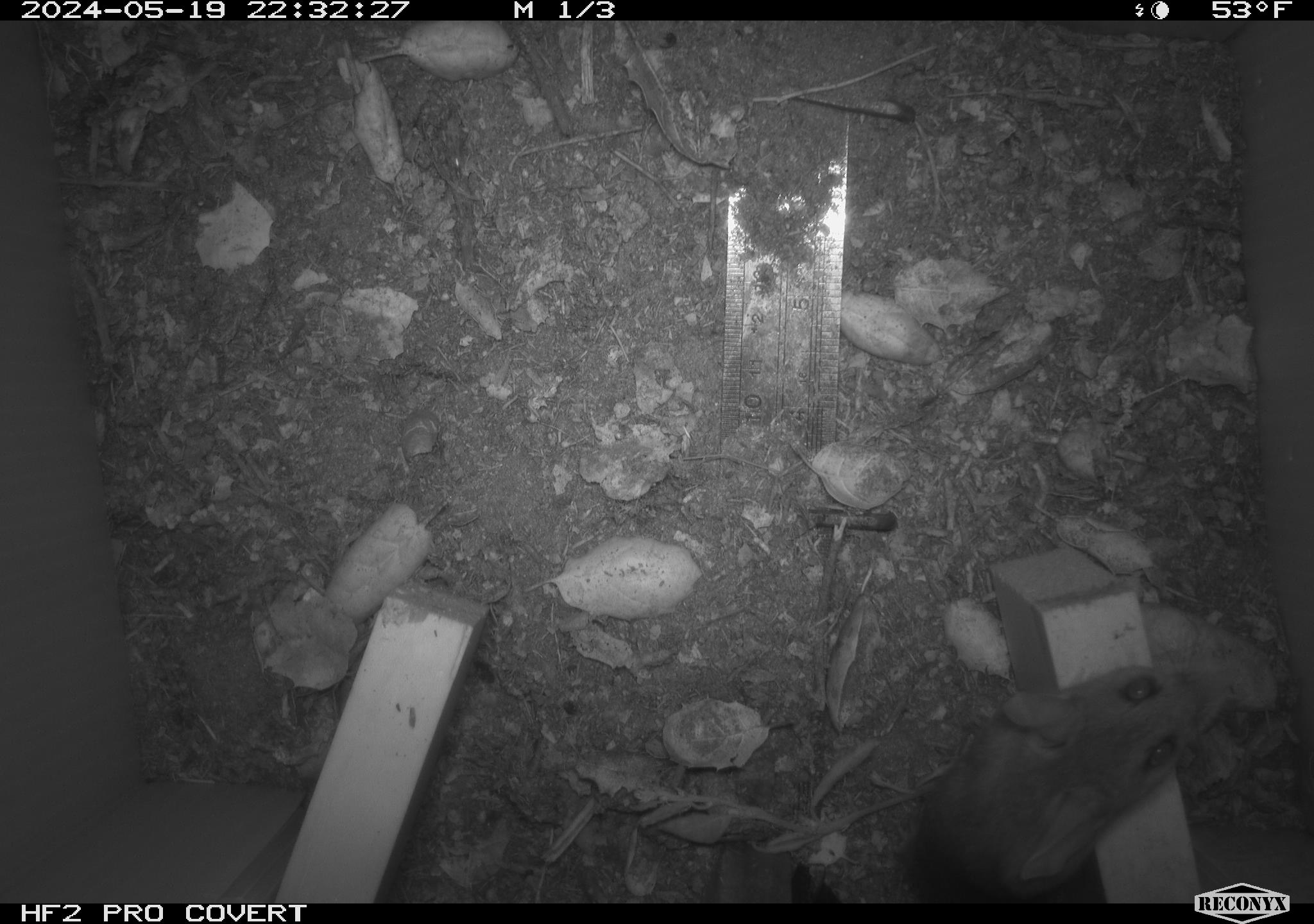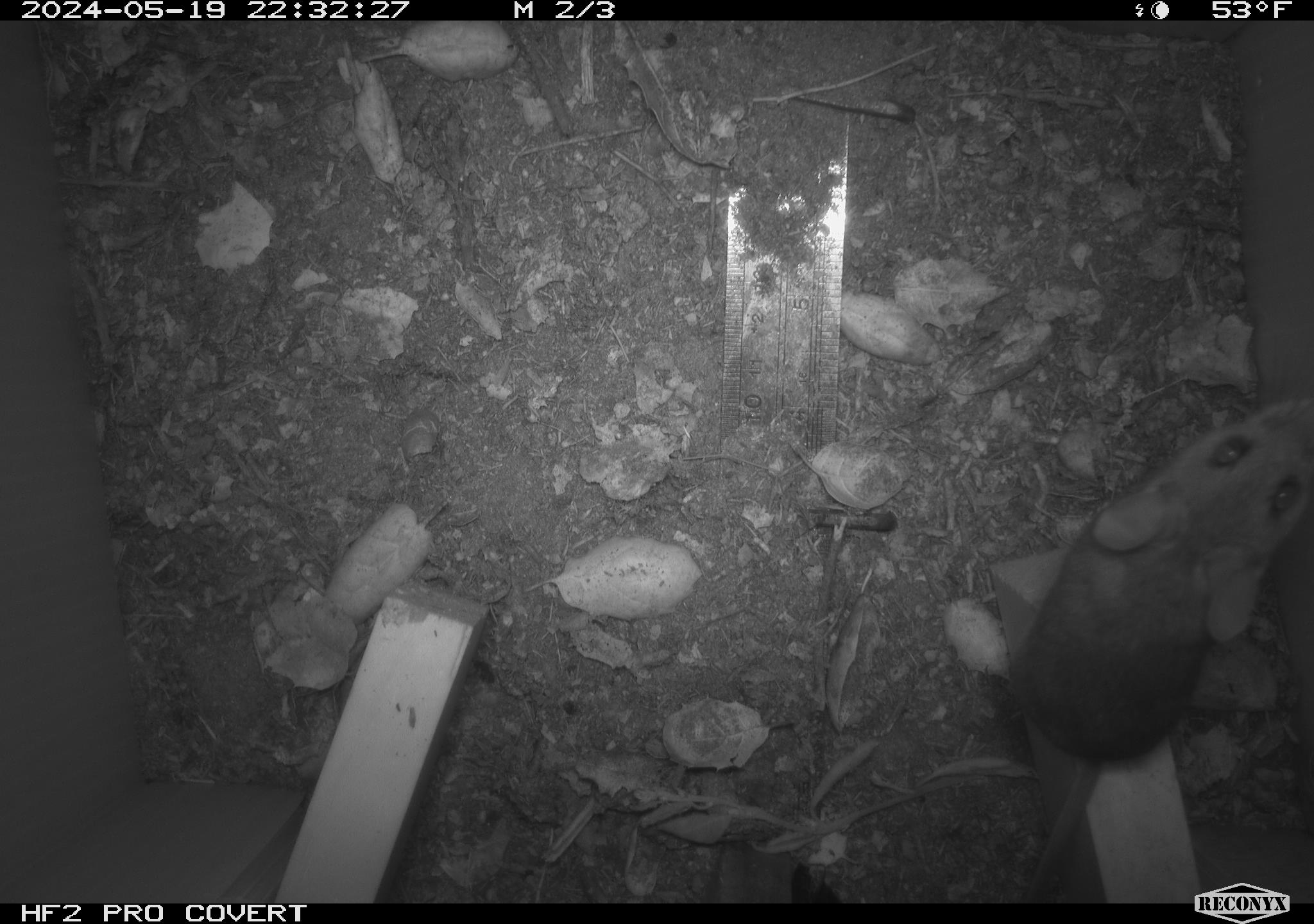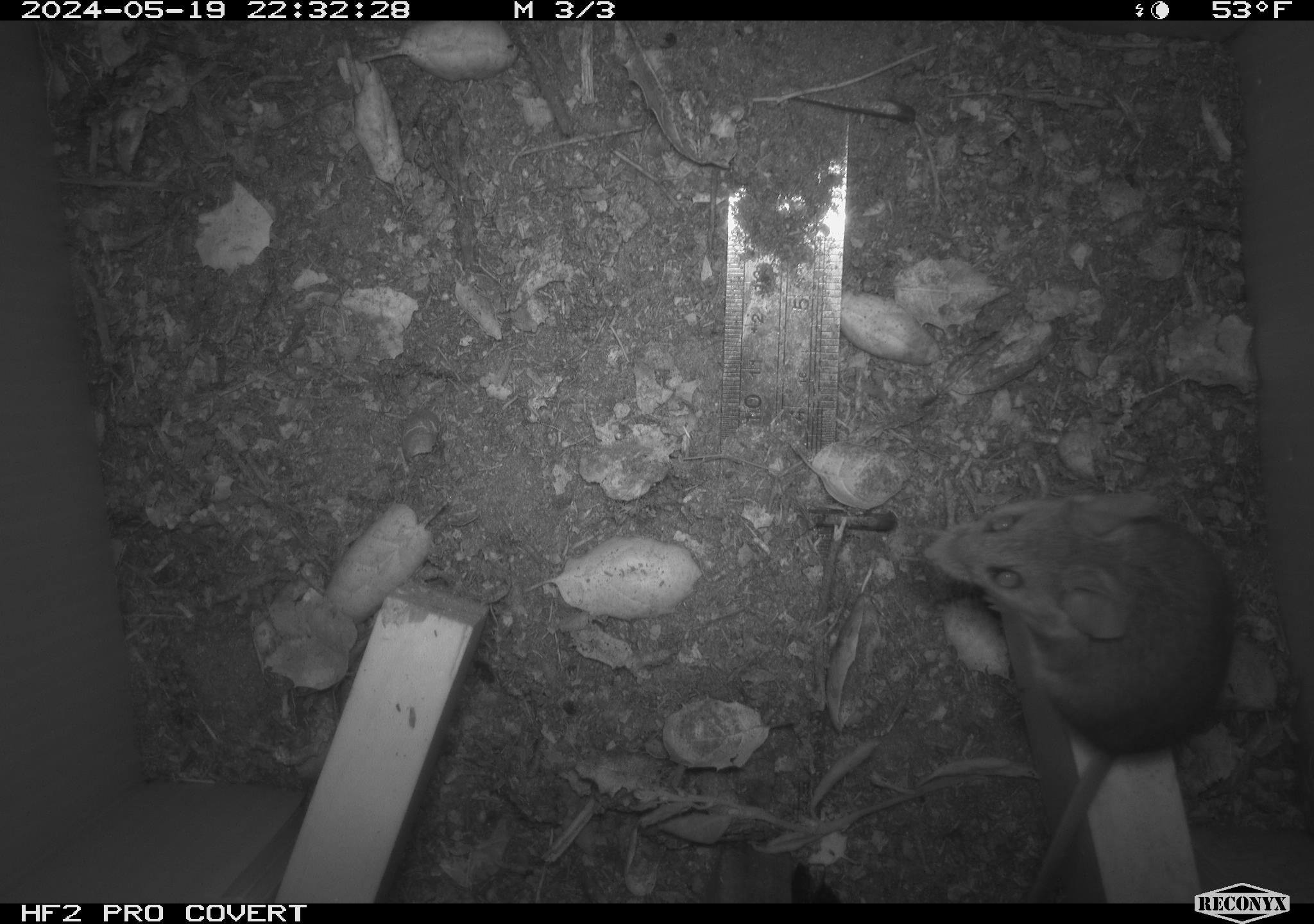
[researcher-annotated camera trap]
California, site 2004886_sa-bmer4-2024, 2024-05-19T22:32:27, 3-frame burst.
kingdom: Animalia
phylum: Chordata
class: Mammalia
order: Rodentia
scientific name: Rodentia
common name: mouse species